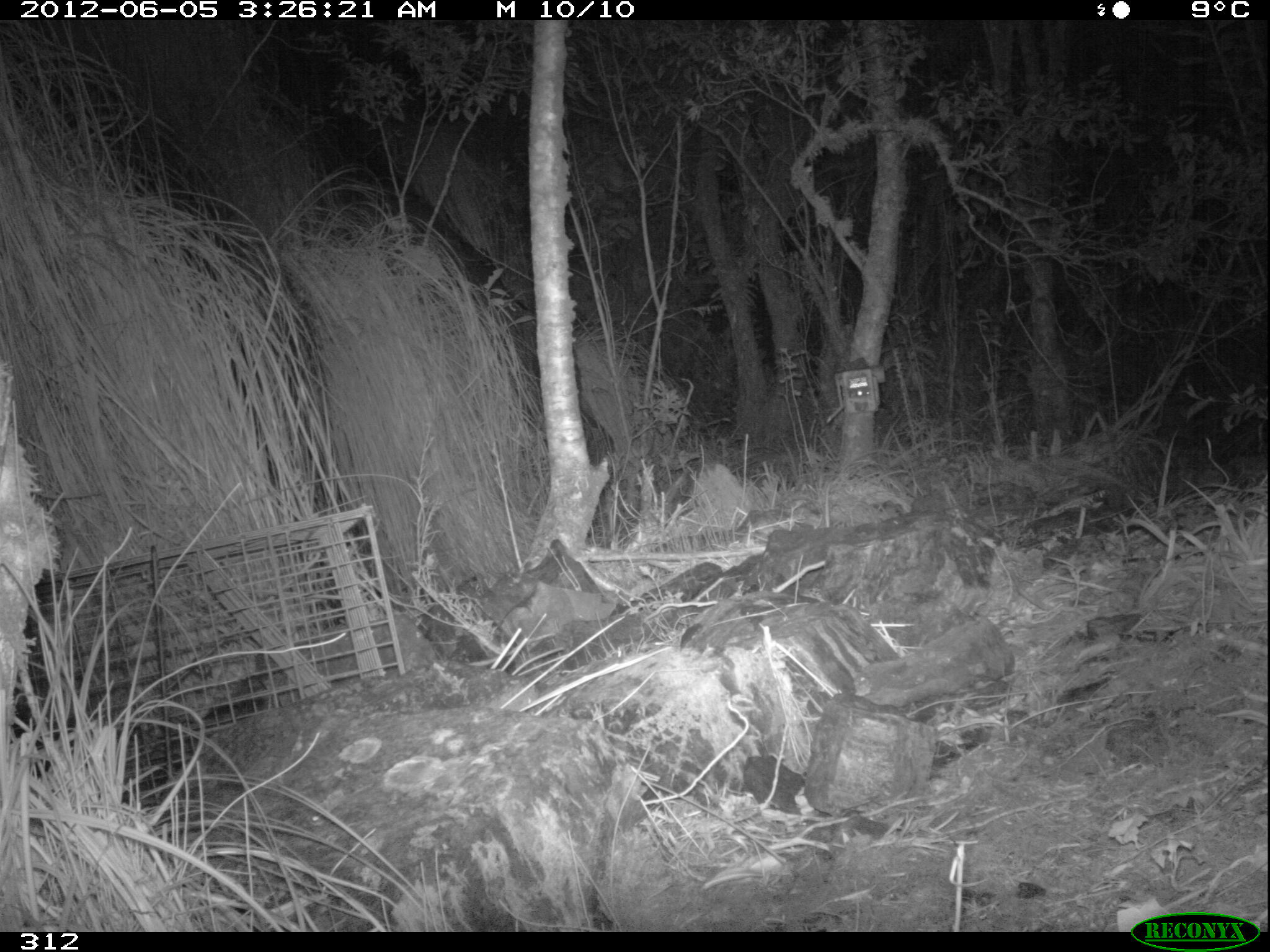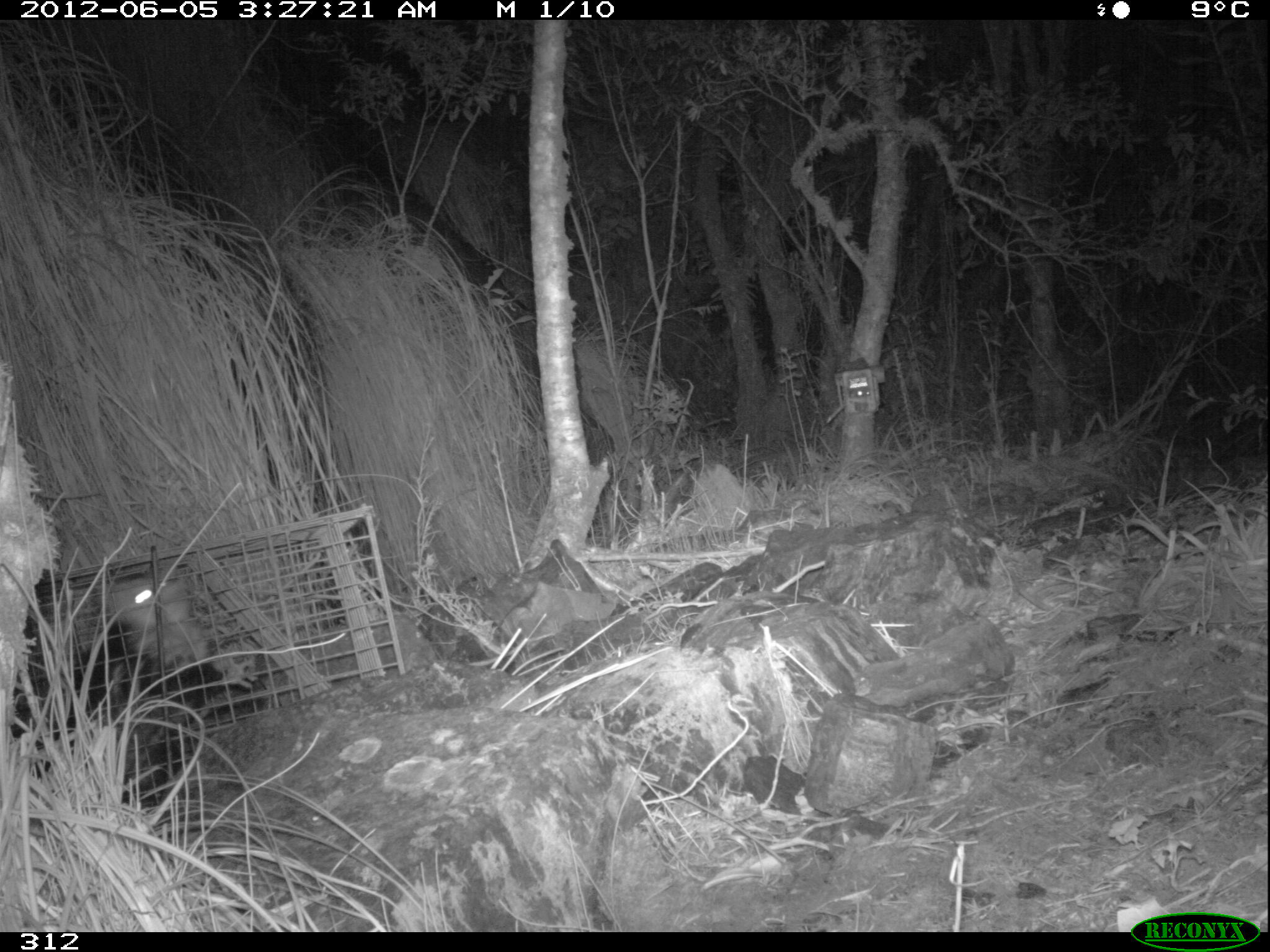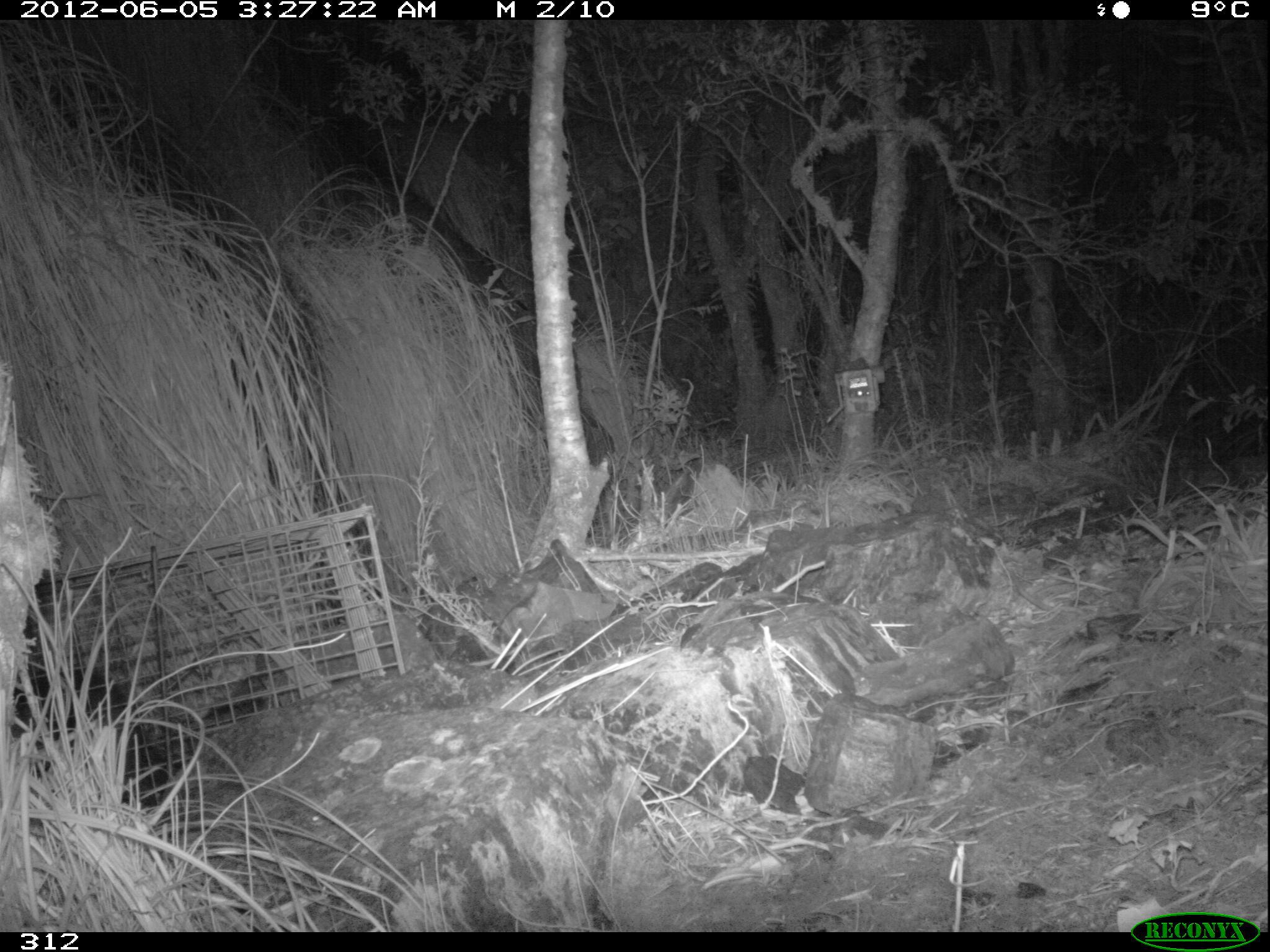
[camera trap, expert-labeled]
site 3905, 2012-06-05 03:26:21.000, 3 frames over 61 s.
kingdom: Animalia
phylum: Chordata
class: Mammalia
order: Didelphimorphia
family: Didelphidae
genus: Didelphis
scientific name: Didelphis pernigra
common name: andean white-eared opossum